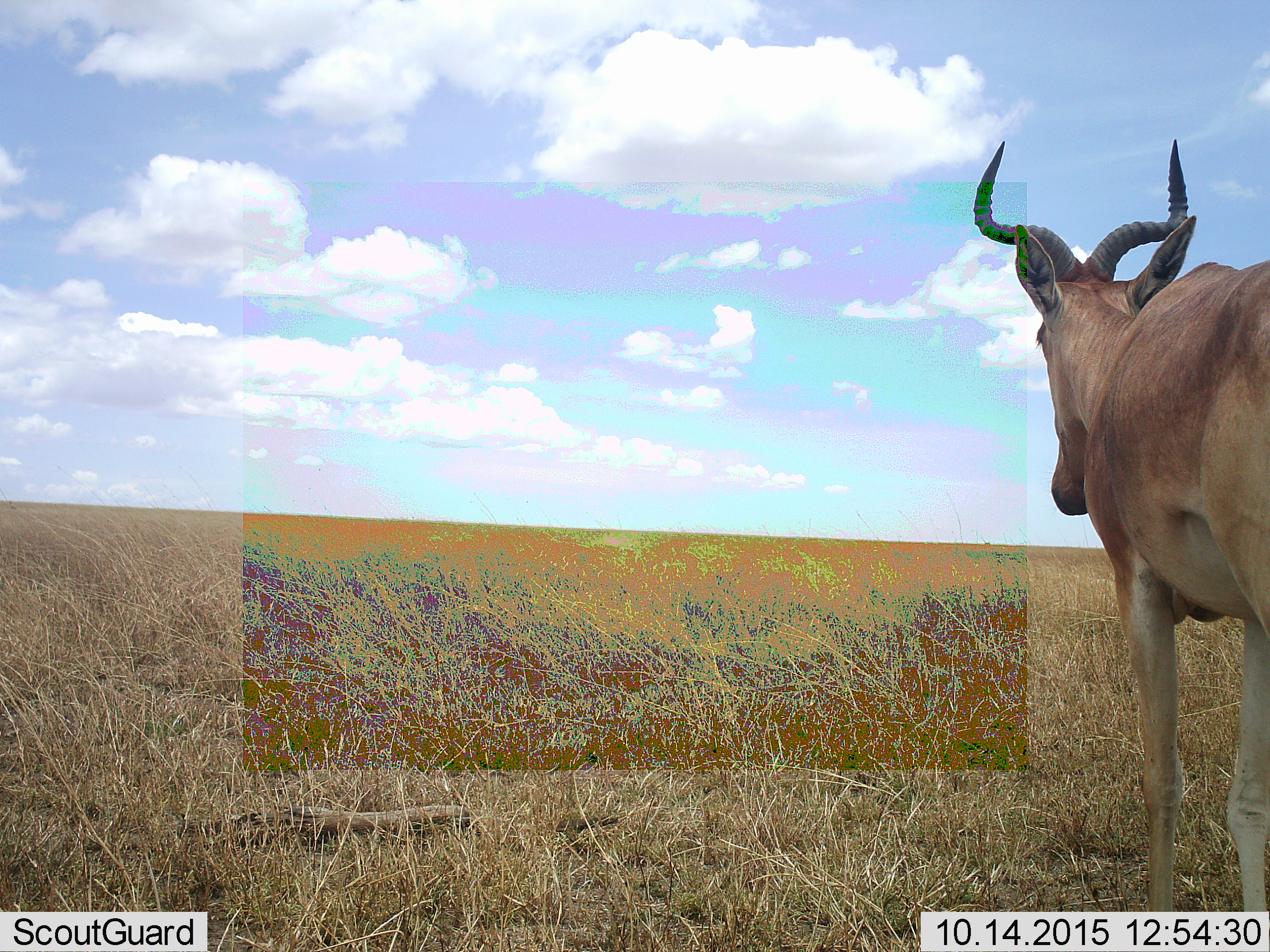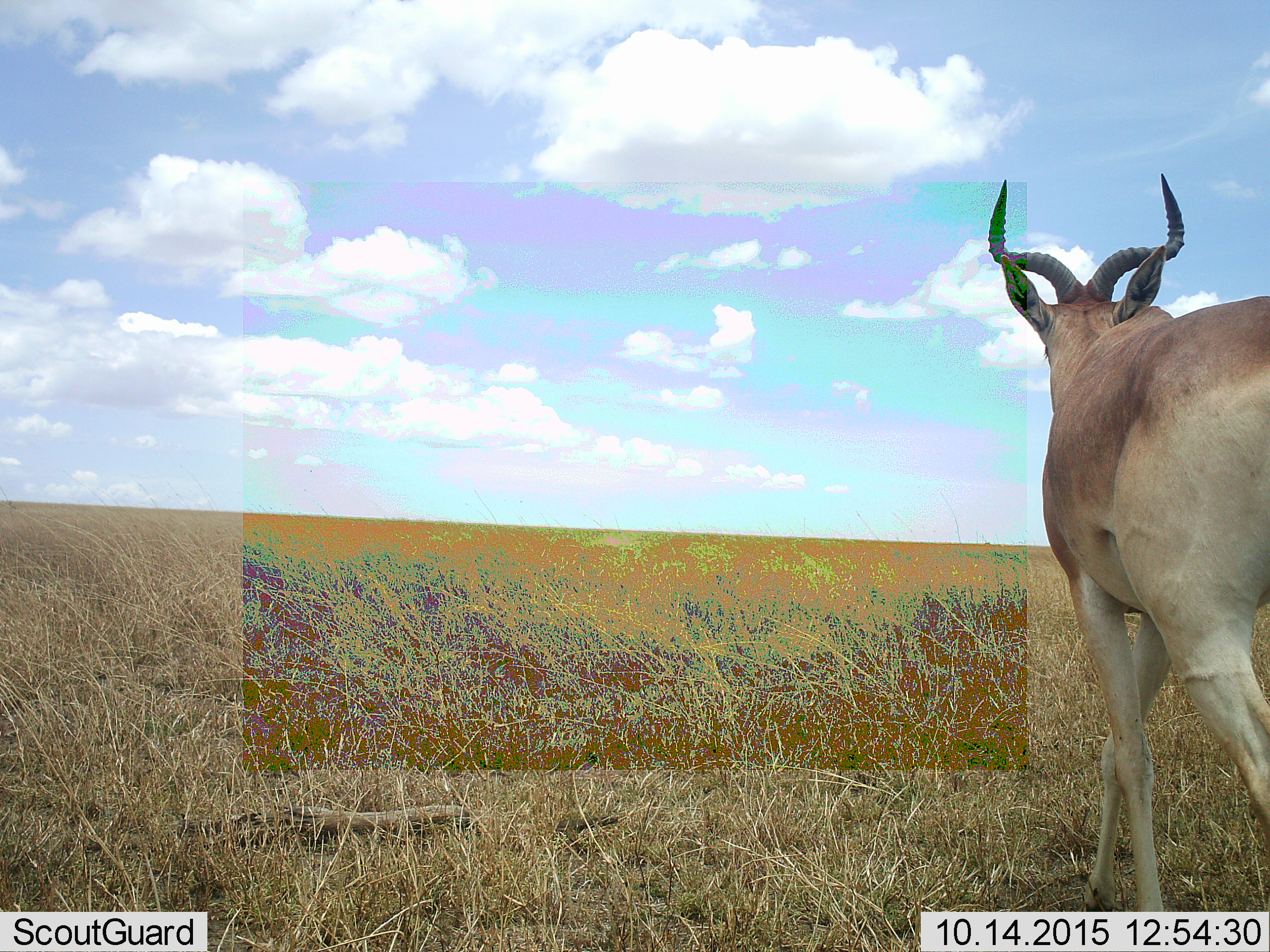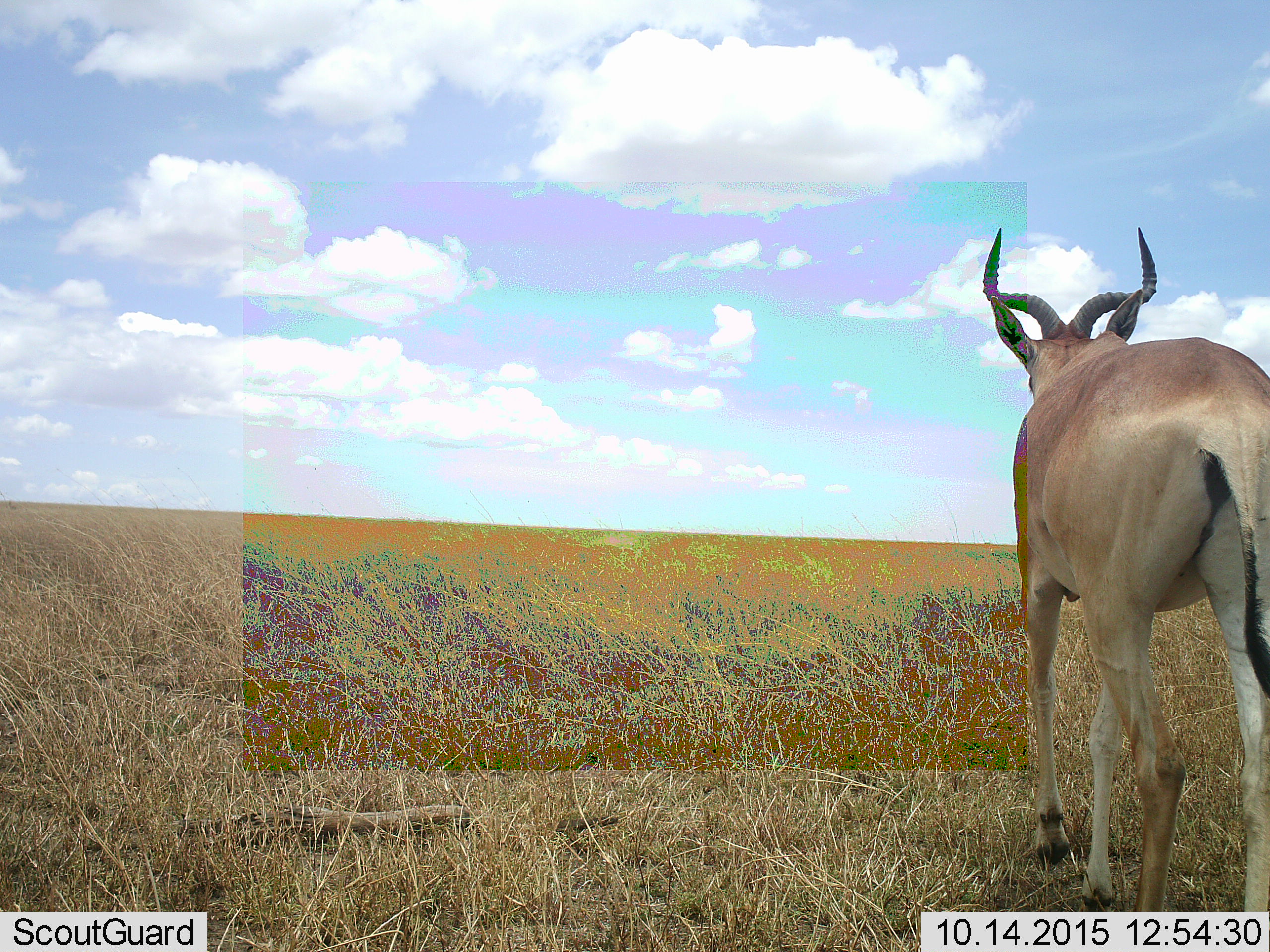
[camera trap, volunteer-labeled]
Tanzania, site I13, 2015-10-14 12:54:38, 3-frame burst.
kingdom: Animalia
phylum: Chordata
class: Mammalia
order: Artiodactyla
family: Bovidae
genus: Alcelaphus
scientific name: Alcelaphus buselaphus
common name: hartebeest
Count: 1.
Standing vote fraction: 11%.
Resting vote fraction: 0%.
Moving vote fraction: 89%.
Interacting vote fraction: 0%.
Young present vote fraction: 0%.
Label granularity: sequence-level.